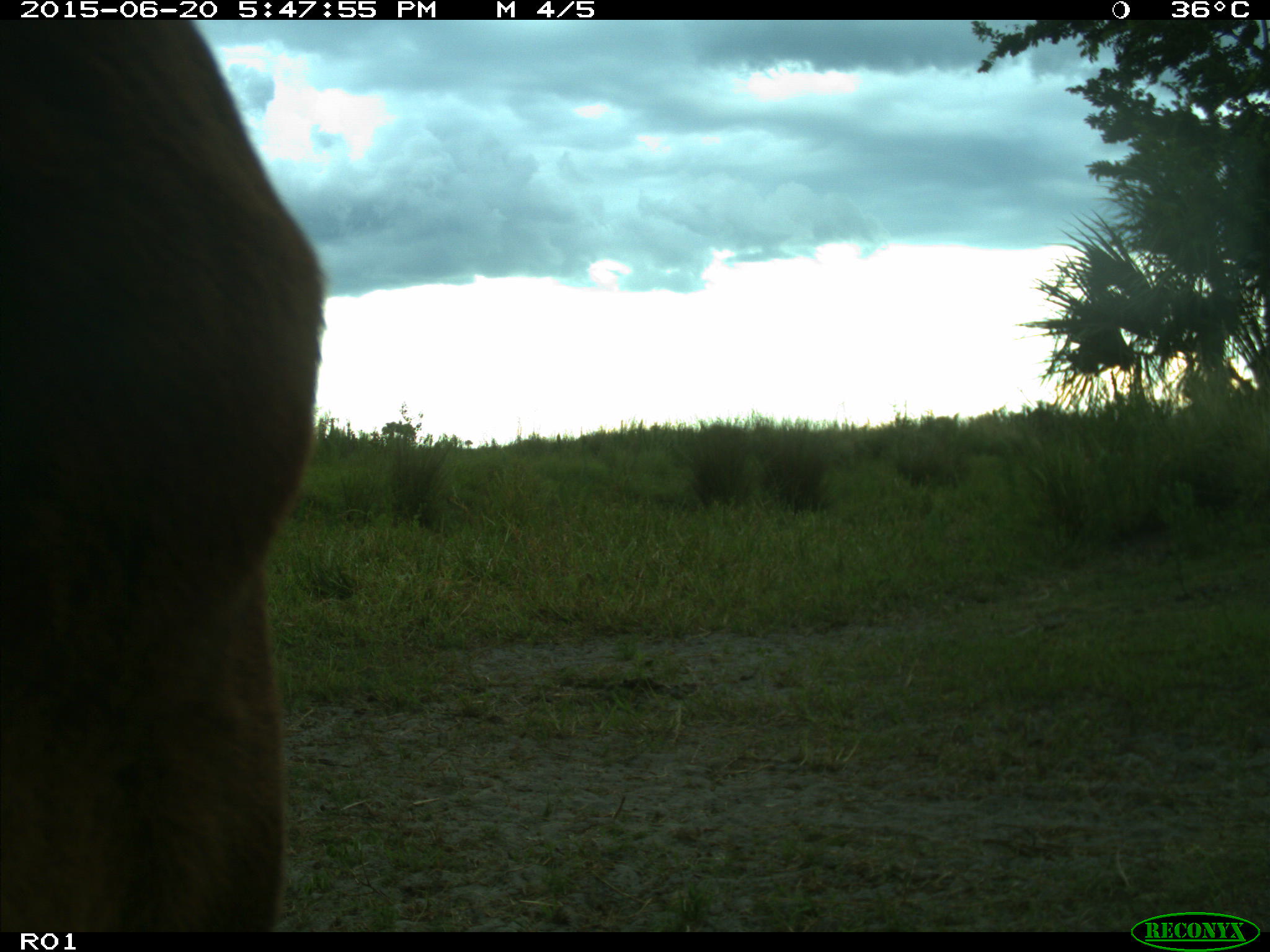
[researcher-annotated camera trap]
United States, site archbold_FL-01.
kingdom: Animalia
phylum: Chordata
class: Mammalia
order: Artiodactyla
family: Bovidae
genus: Bos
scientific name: Bos taurus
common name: domestic cow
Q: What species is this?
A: Bos taurus (domestic cow).